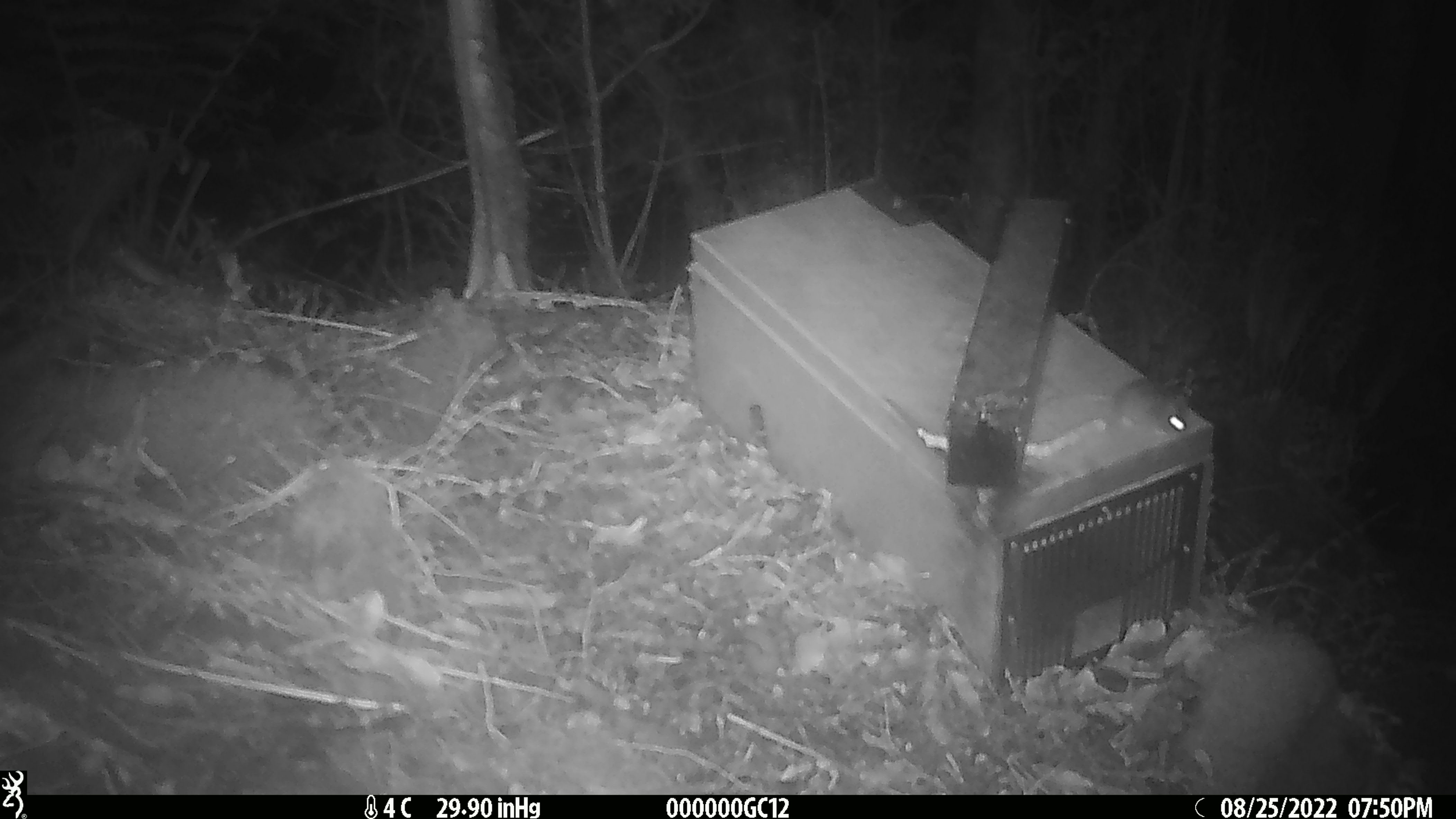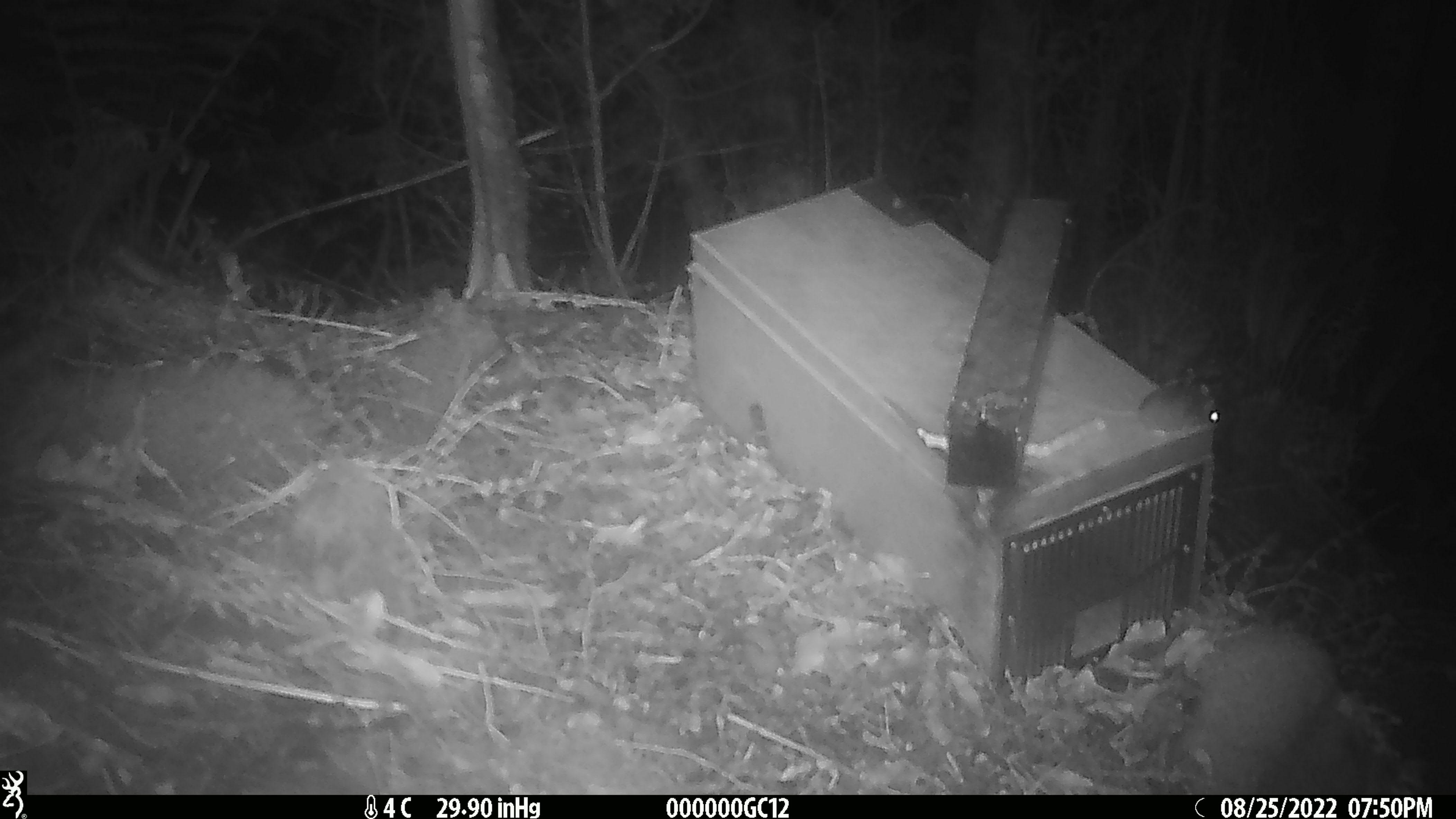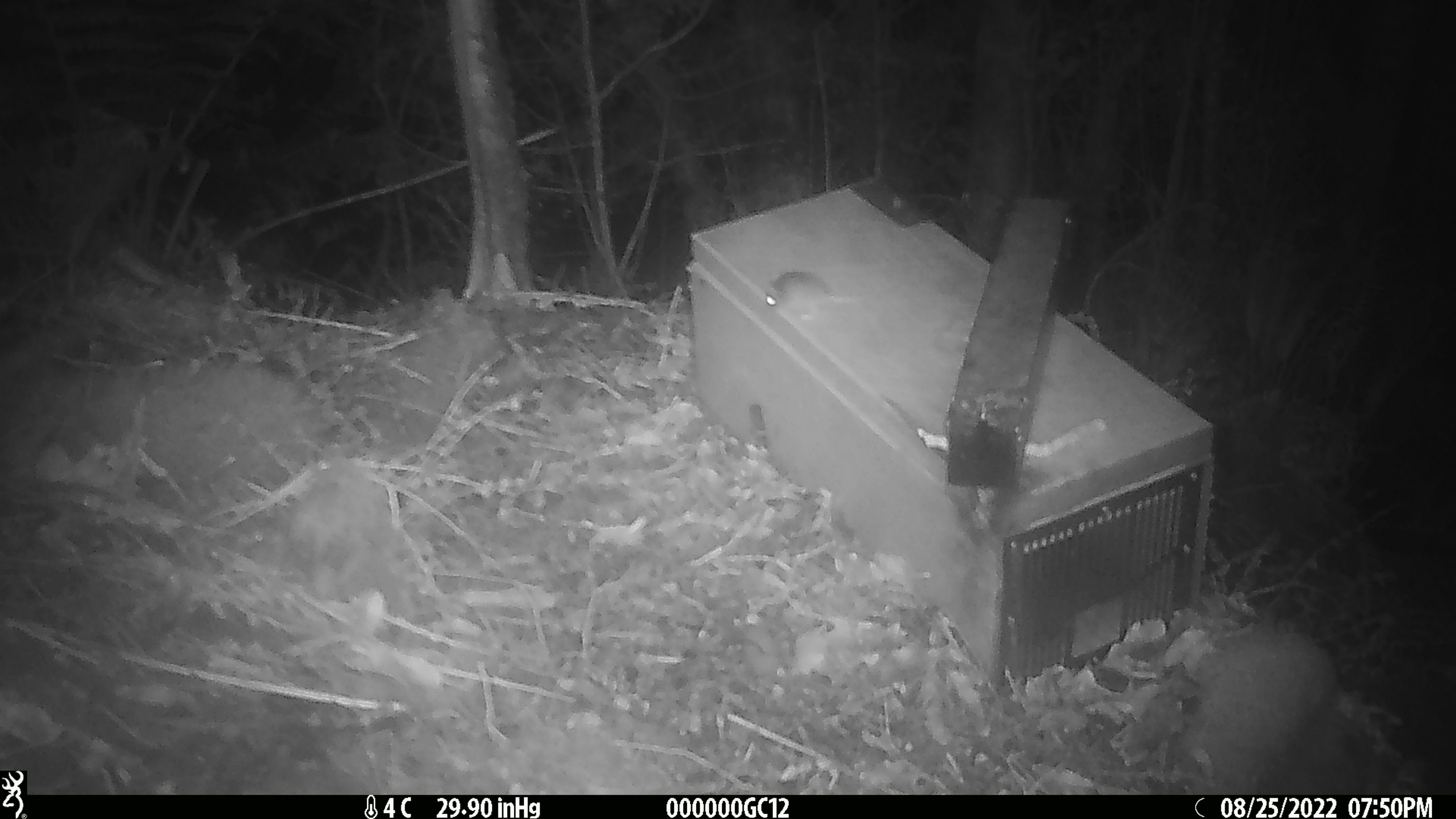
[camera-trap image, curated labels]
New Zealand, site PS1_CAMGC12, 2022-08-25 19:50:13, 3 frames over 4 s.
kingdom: Animalia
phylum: Chordata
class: Mammalia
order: Rodentia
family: Muridae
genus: Mus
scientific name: Mus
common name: mouse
Mouse (Mus).